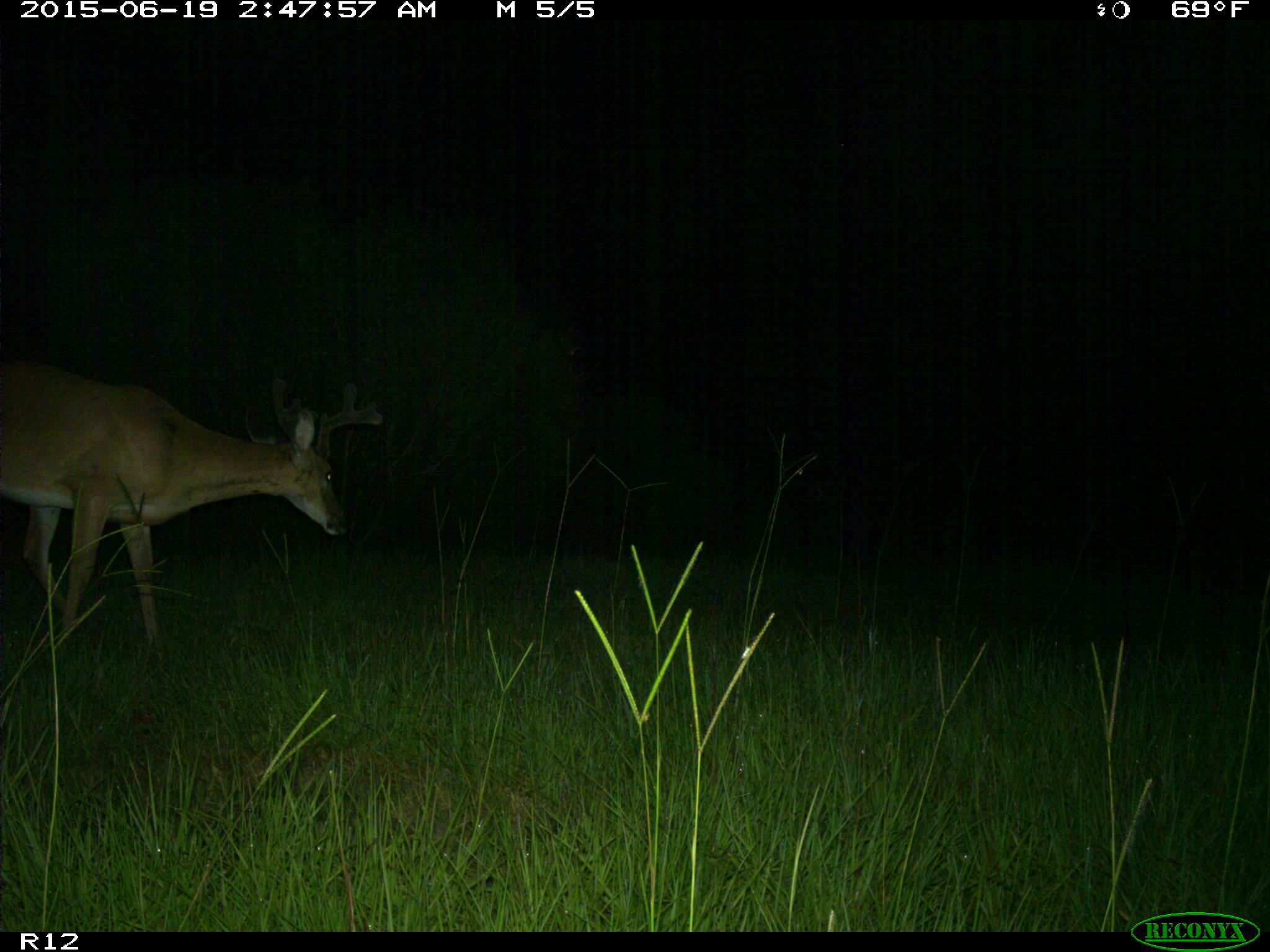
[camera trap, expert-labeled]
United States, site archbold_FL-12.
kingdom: Animalia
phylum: Chordata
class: Mammalia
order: Artiodactyla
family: Cervidae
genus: Odocoileus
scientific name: Odocoileus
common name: deer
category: unidentified deer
Unidentified deer (deer) (Odocoileus).